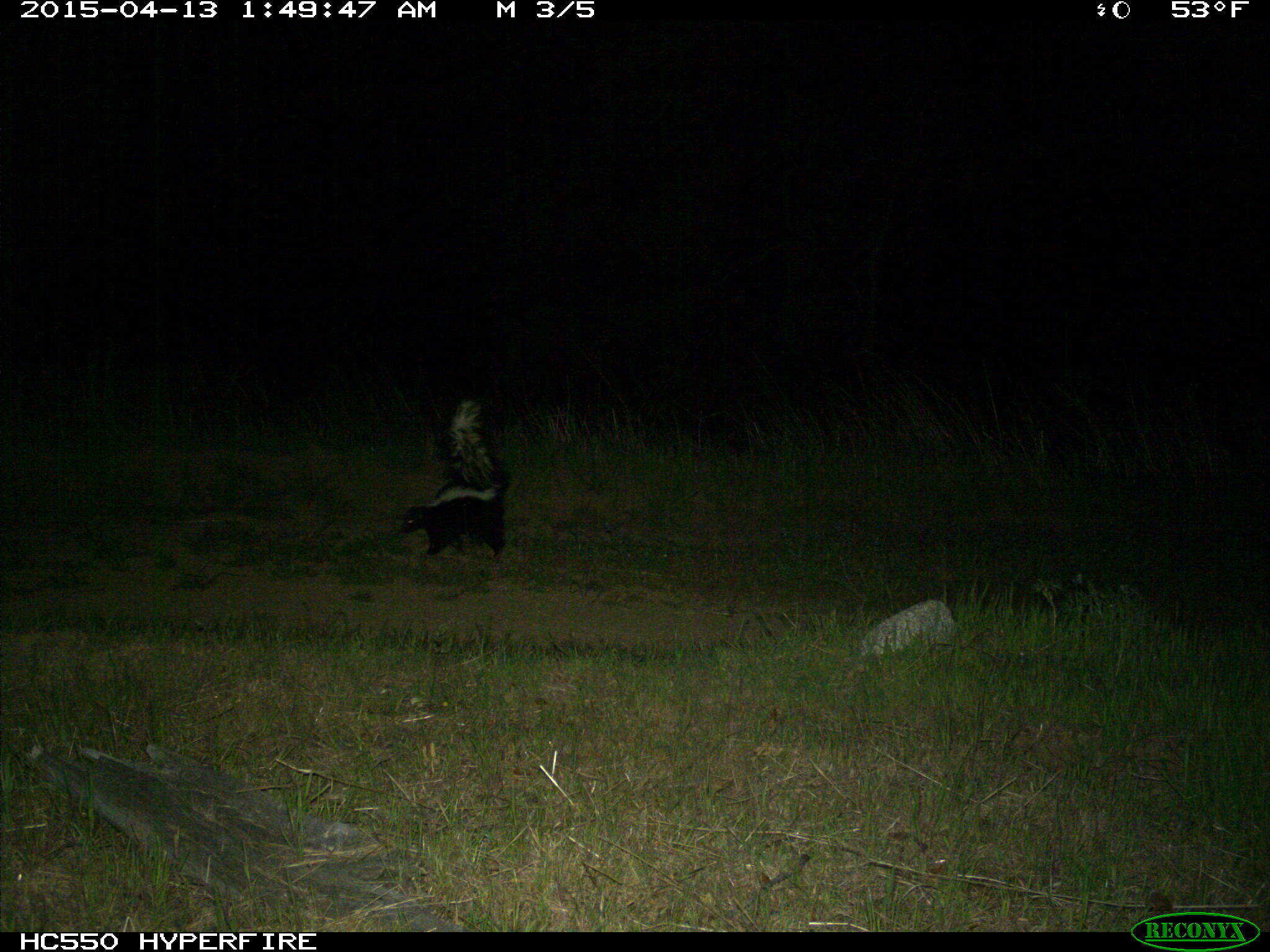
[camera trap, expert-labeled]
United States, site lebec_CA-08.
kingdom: Animalia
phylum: Chordata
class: Mammalia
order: Carnivora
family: Mephitidae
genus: Mephitis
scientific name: Mephitis mephitis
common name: striped skunk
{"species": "Mephitis mephitis (striped skunk)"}